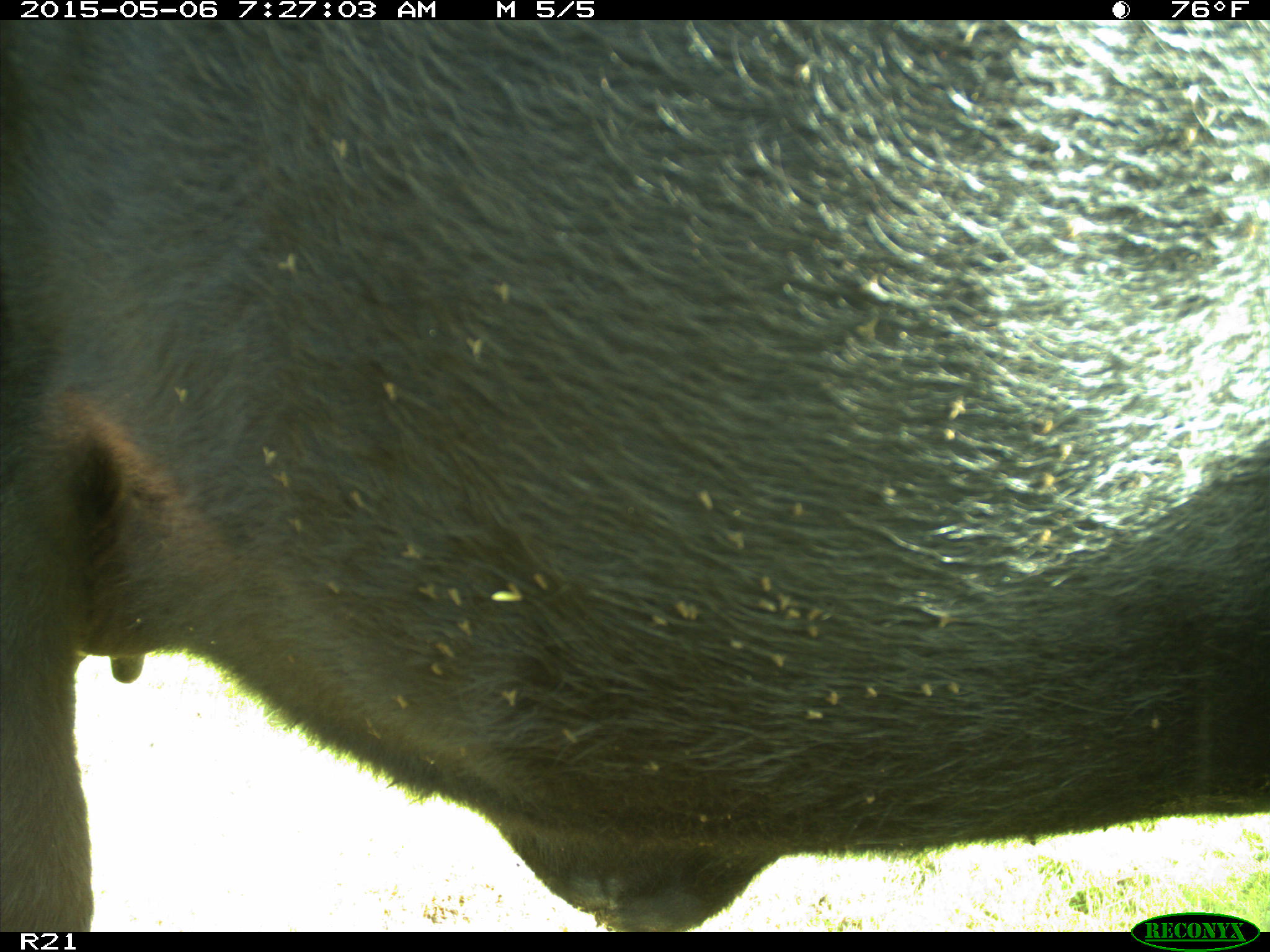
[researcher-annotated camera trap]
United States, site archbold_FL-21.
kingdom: Animalia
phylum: Chordata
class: Mammalia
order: Artiodactyla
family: Bovidae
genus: Bos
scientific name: Bos taurus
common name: domestic cow